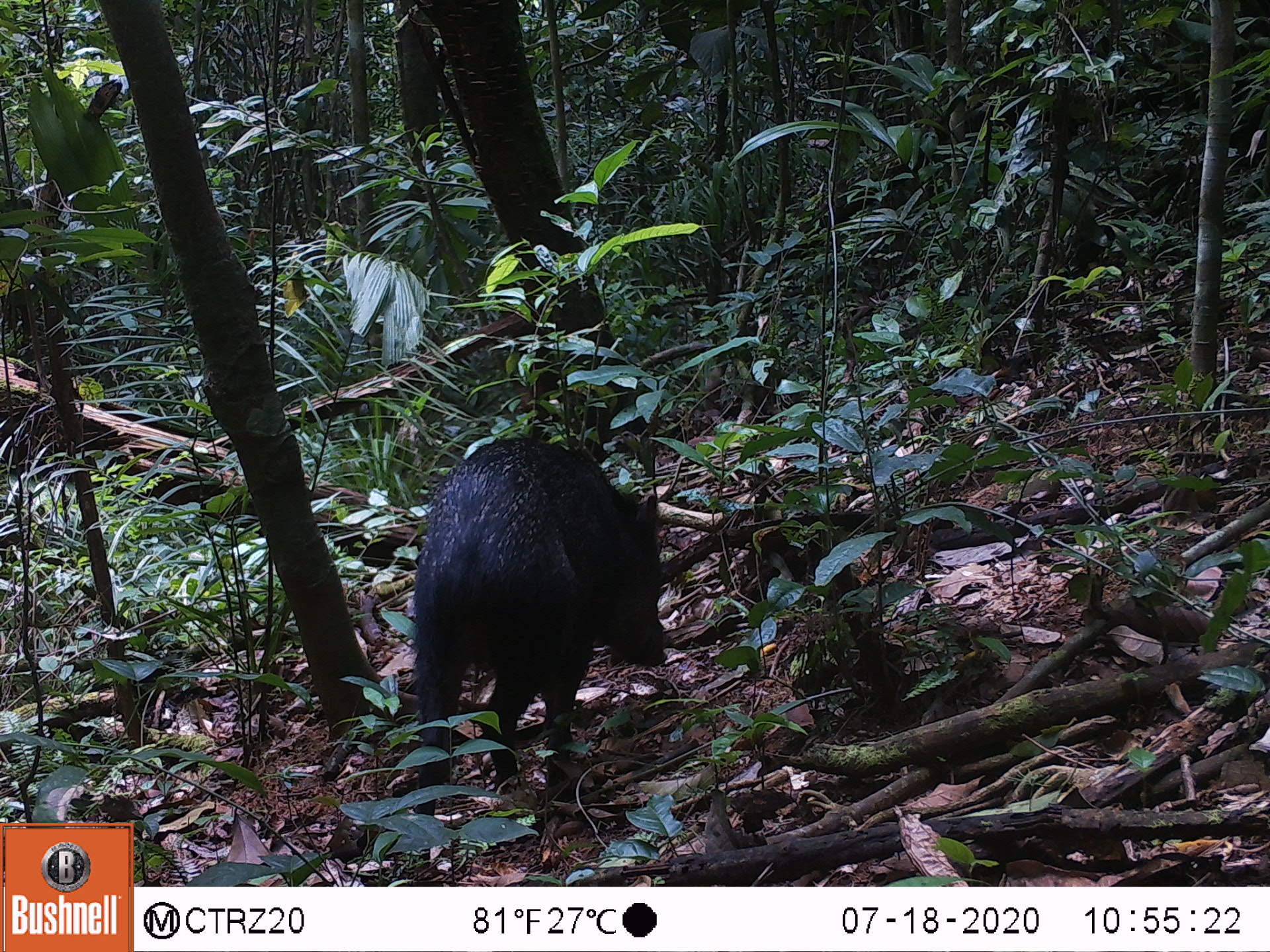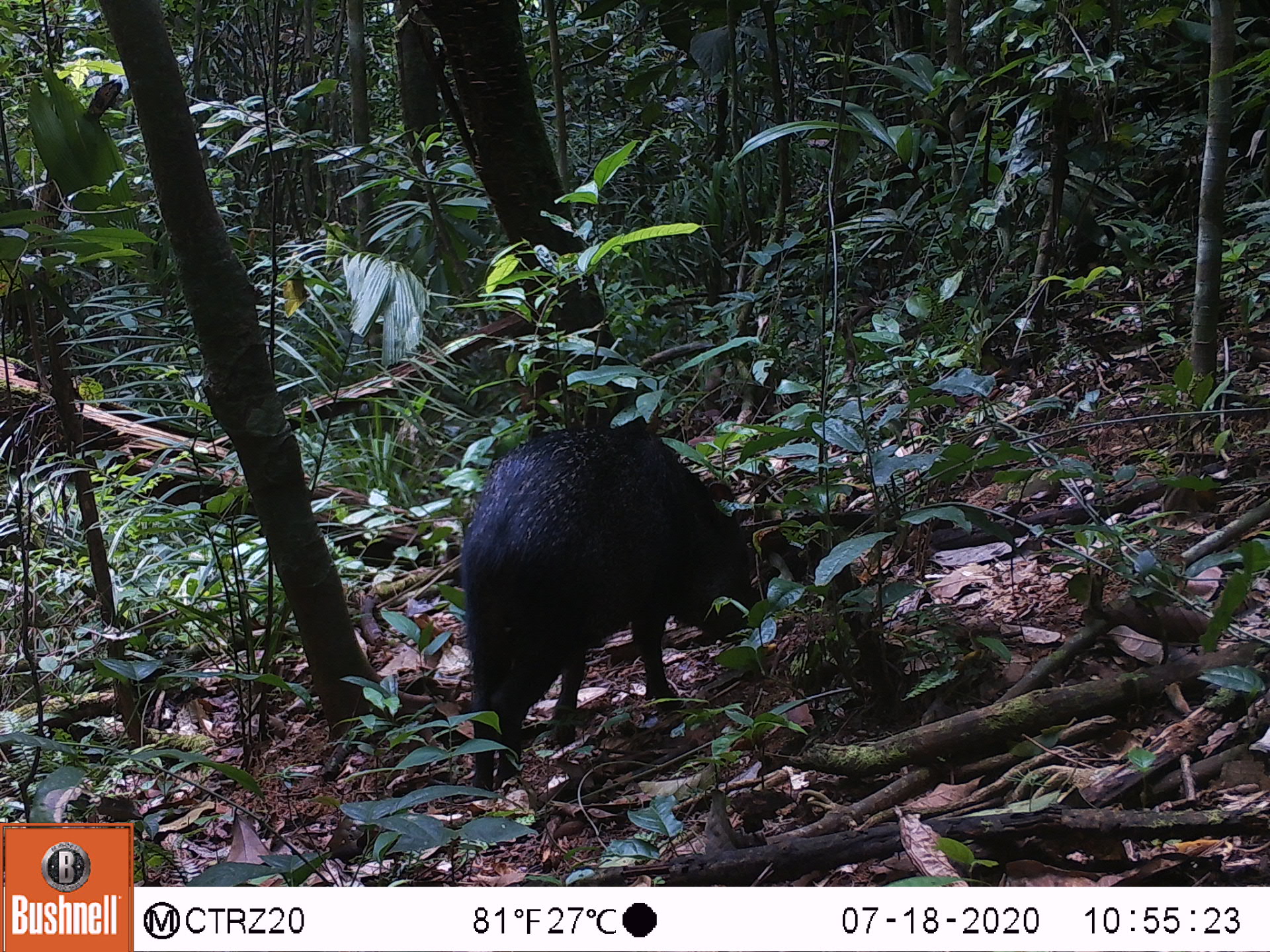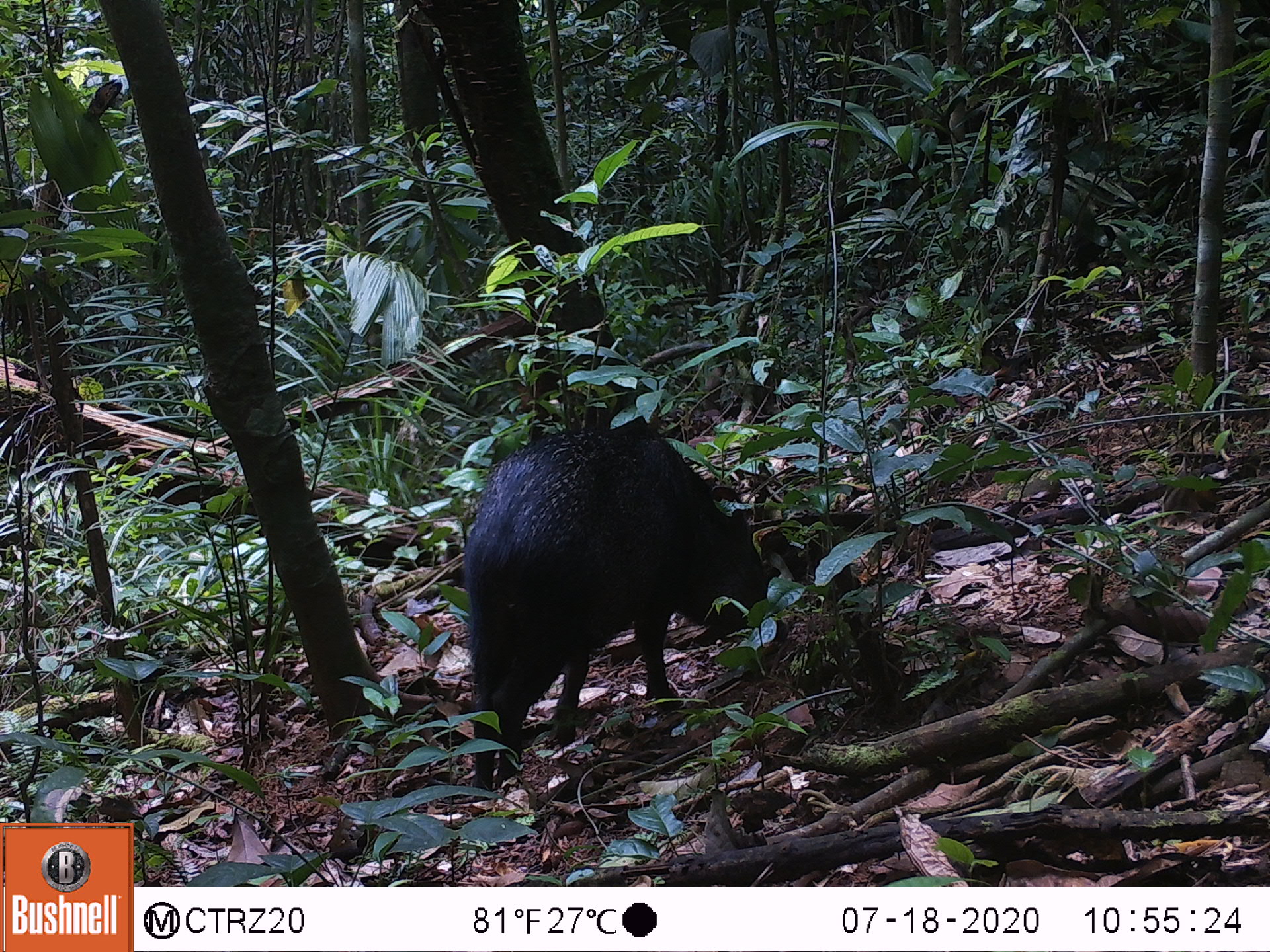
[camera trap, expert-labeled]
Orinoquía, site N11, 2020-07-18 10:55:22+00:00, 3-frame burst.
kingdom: Animalia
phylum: Chordata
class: Mammalia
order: Artiodactyla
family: Tayassuidae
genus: Pecari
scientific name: Pecari tajacu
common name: collared peccary